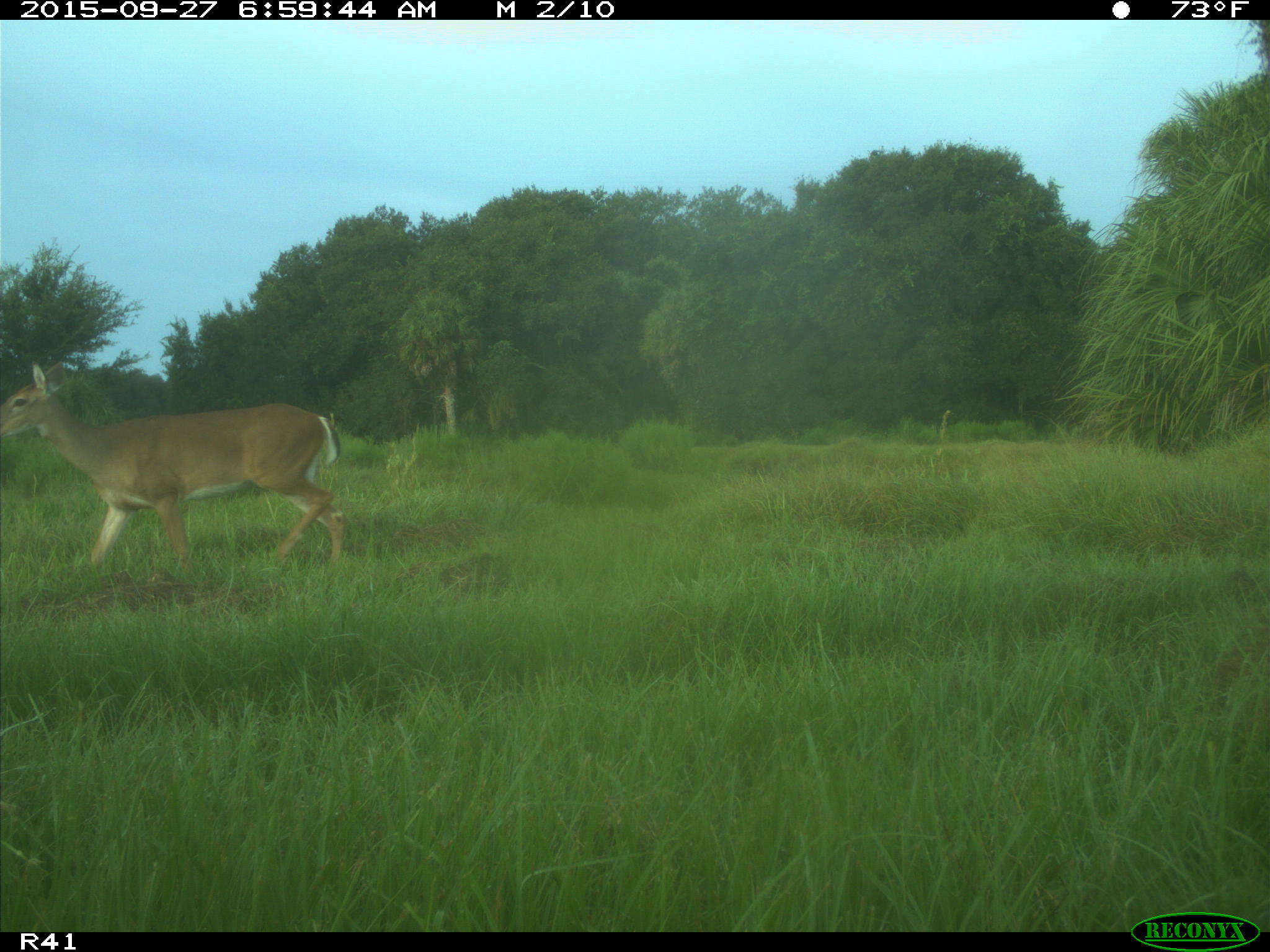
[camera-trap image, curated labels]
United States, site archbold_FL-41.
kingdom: Animalia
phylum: Chordata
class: Mammalia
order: Artiodactyla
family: Cervidae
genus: Odocoileus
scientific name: Odocoileus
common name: deer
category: unidentified deer